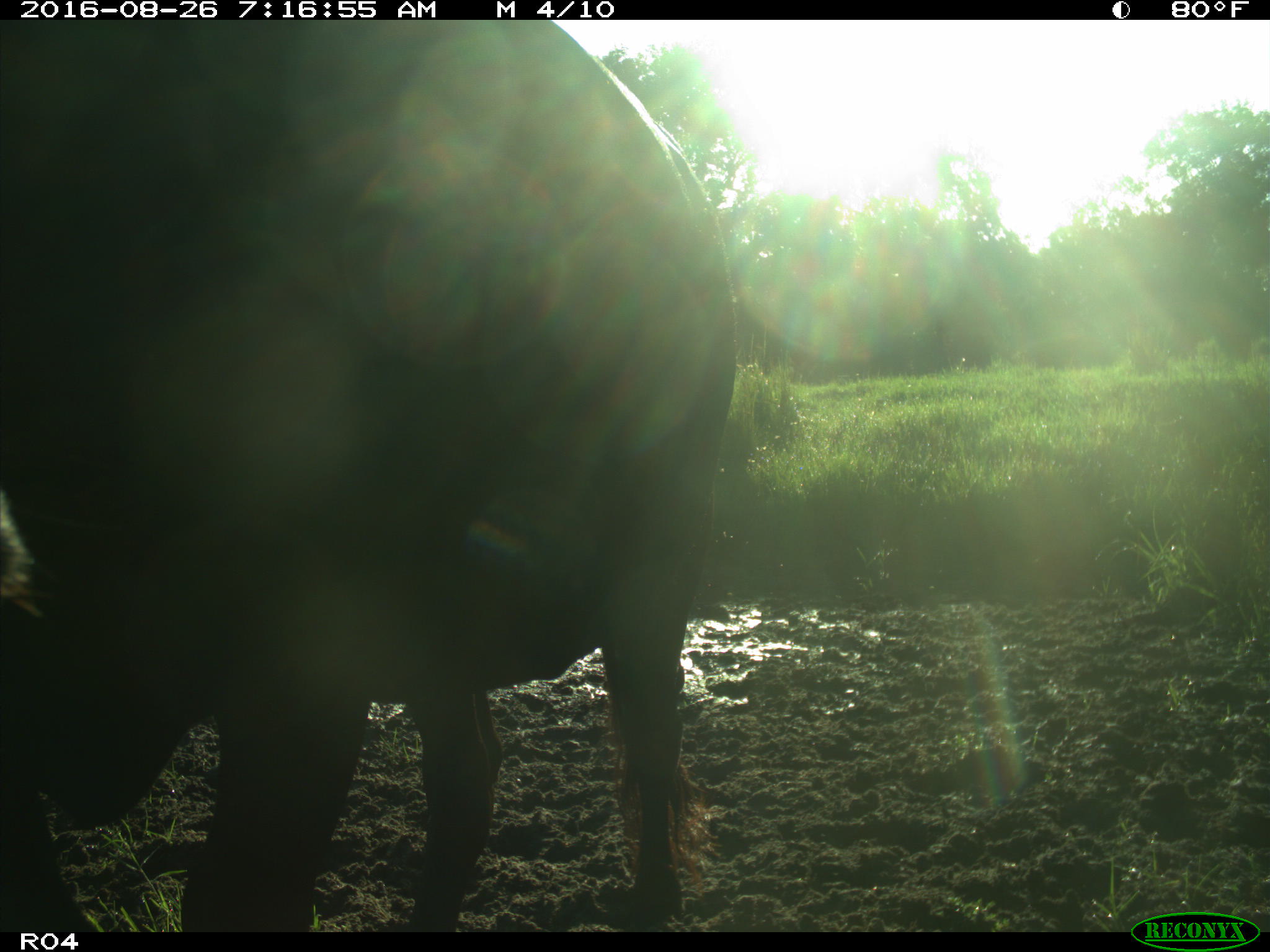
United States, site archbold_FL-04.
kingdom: Animalia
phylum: Chordata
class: Mammalia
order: Artiodactyla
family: Bovidae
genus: Bos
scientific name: Bos taurus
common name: domestic cow